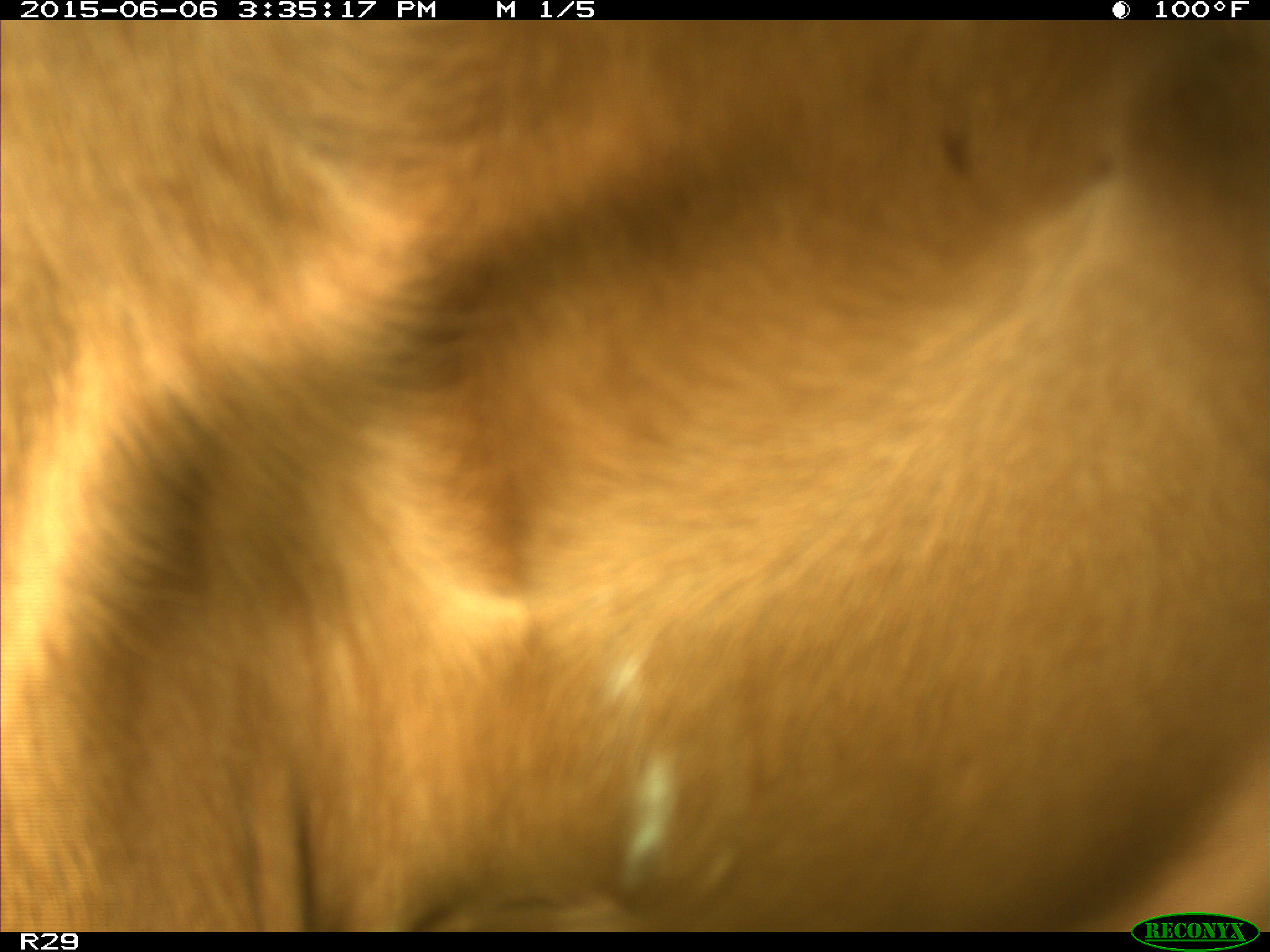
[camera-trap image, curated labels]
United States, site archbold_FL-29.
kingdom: Animalia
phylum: Chordata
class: Mammalia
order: Artiodactyla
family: Bovidae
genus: Bos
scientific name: Bos taurus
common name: domestic cow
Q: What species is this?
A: Bos taurus (domestic cow).